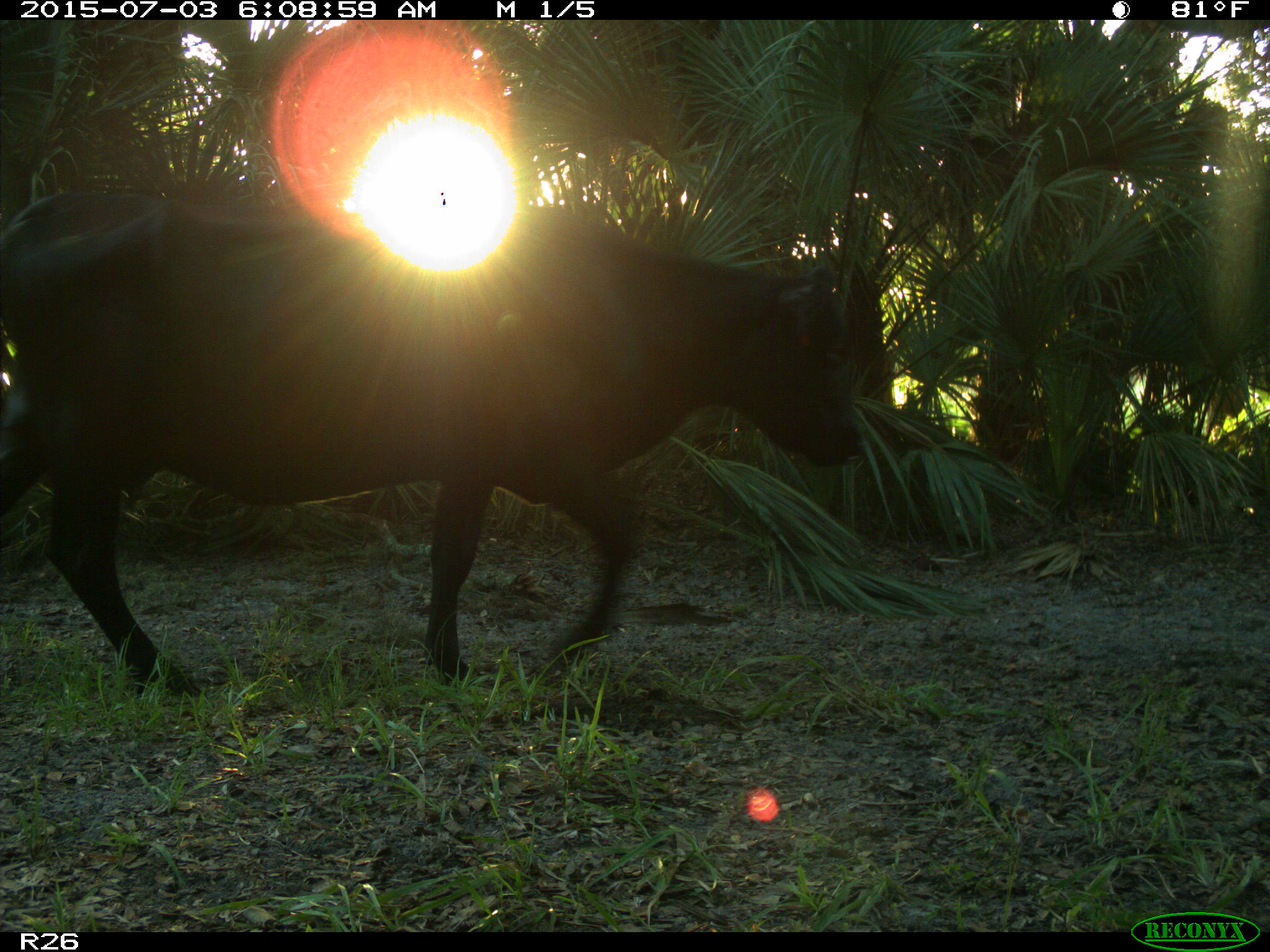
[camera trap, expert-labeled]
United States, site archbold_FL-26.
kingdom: Animalia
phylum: Chordata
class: Mammalia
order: Artiodactyla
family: Bovidae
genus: Bos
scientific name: Bos taurus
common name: domestic cow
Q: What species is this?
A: Bos taurus (domestic cow).